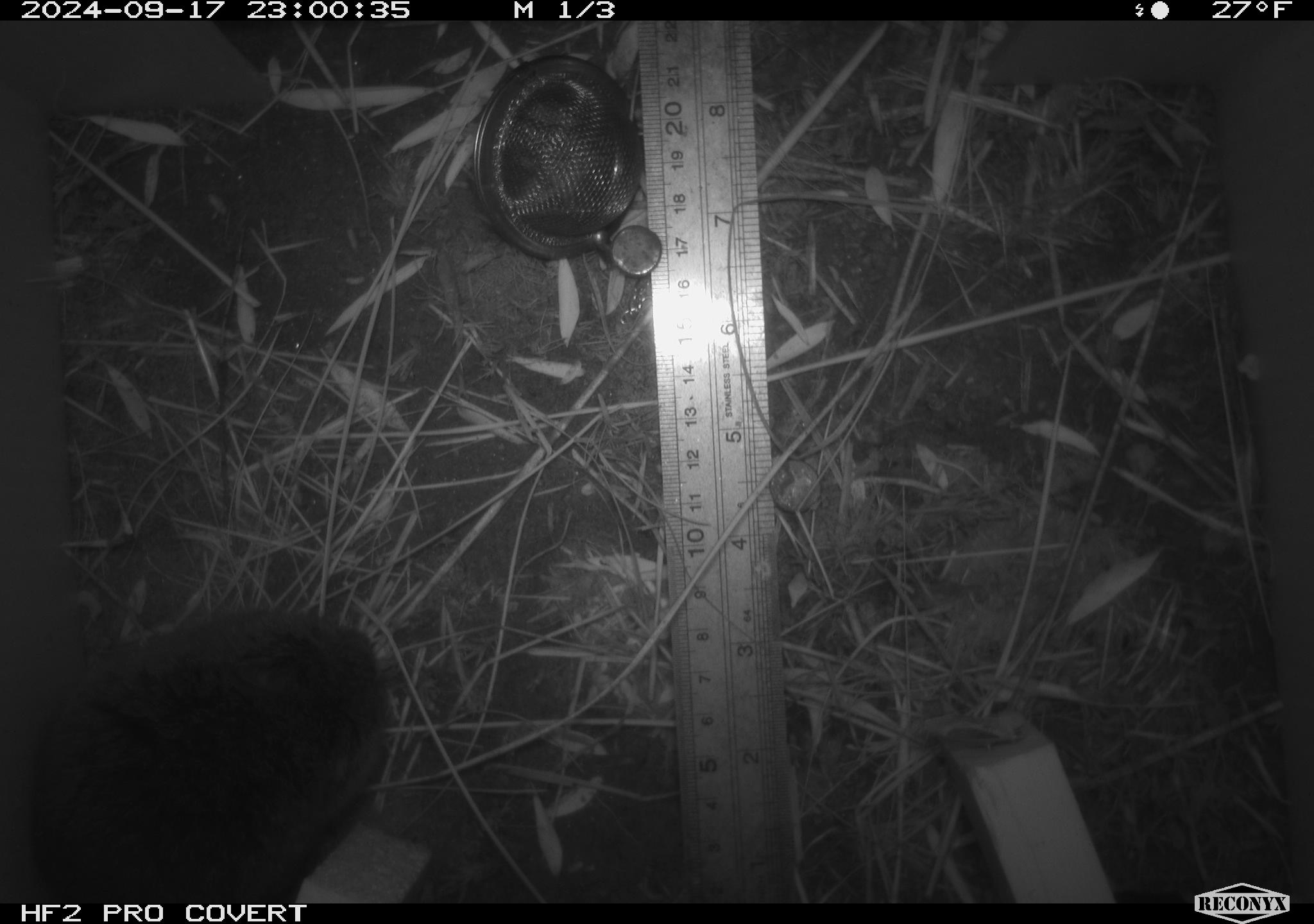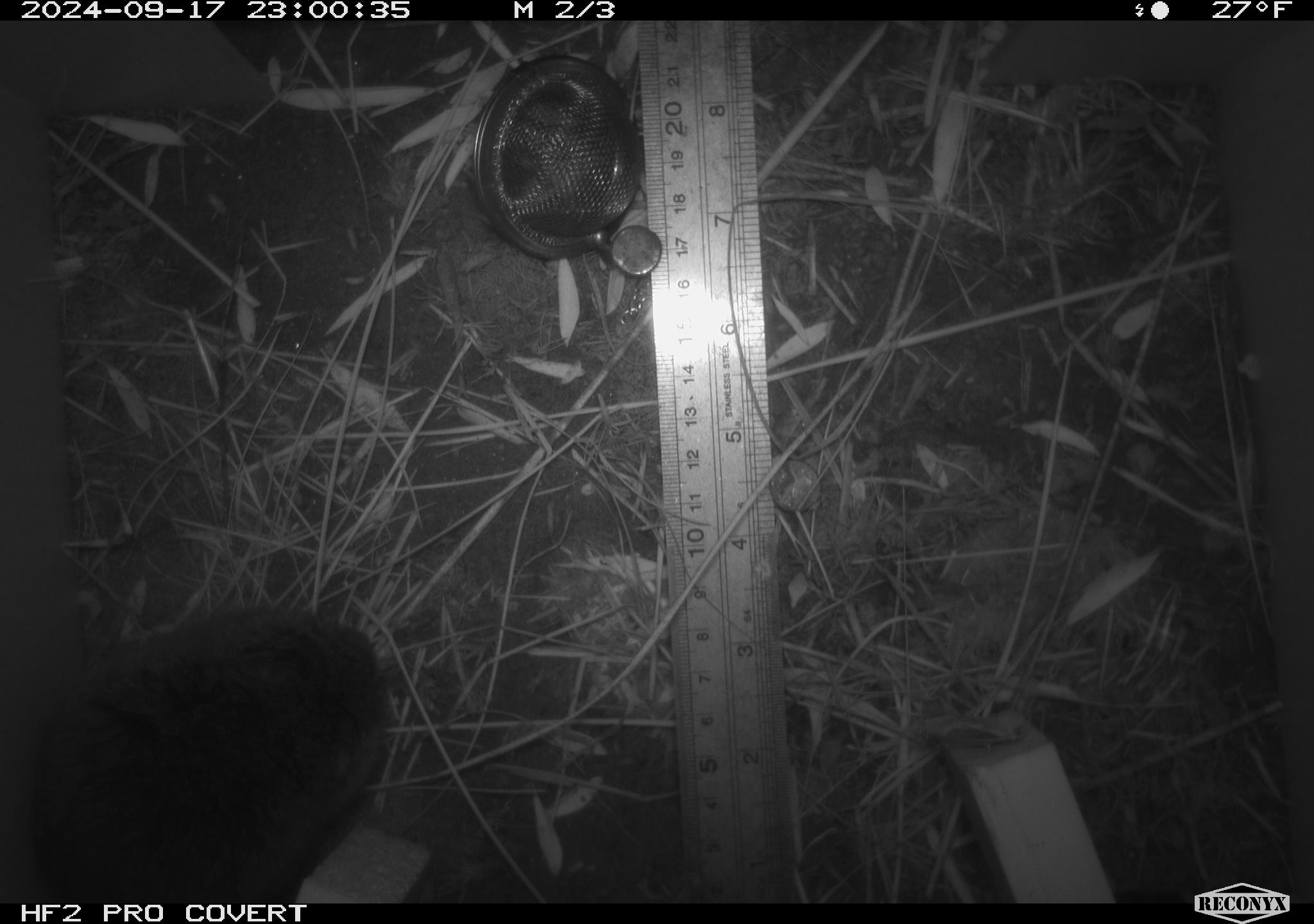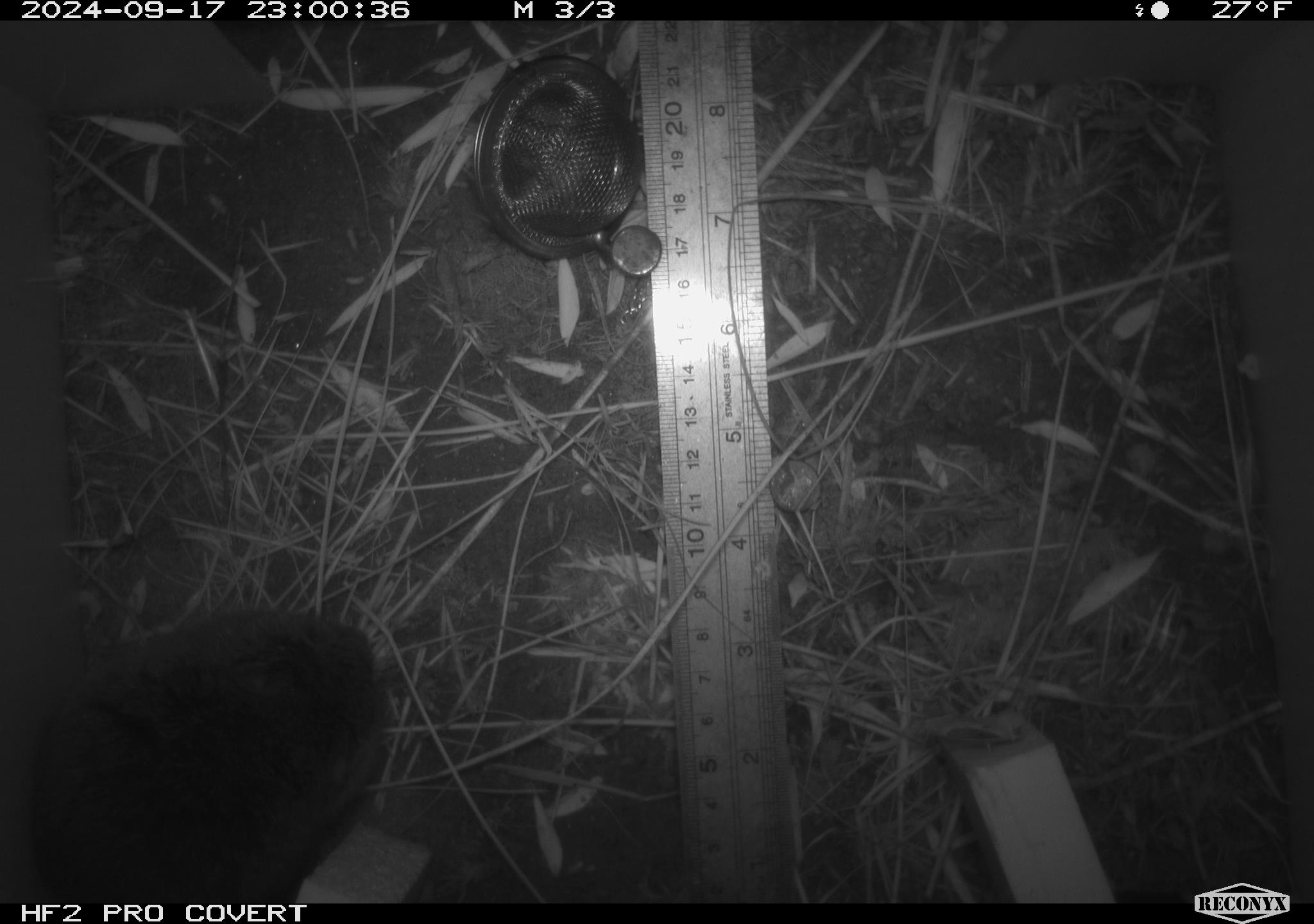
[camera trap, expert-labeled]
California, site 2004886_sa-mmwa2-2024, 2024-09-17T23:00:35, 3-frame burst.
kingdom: Animalia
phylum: Chordata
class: Mammalia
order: Rodentia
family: Cricetidae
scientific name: Arvicolinae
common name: voles, lemmings, and muskrats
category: arvicolinae subfamily